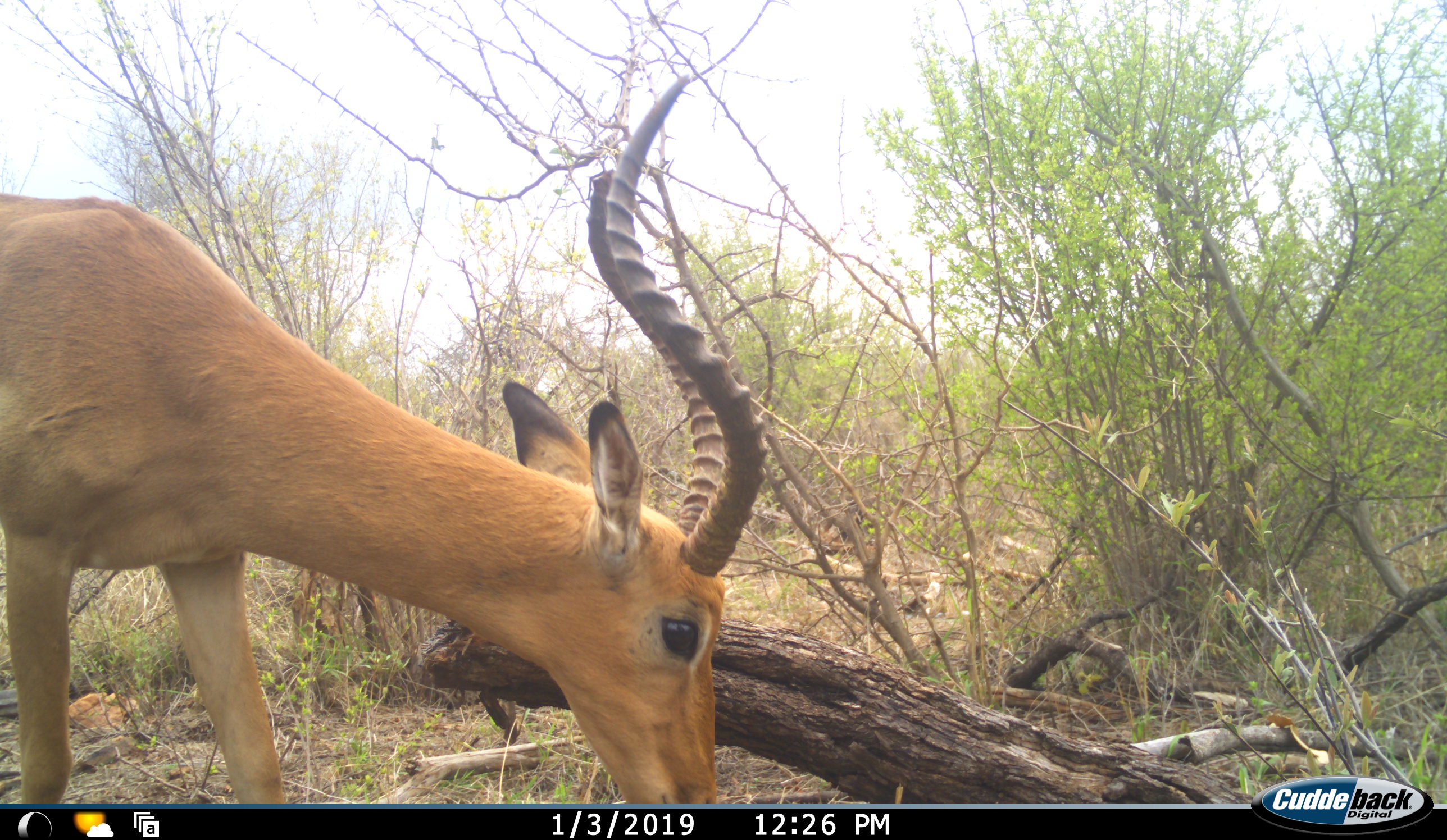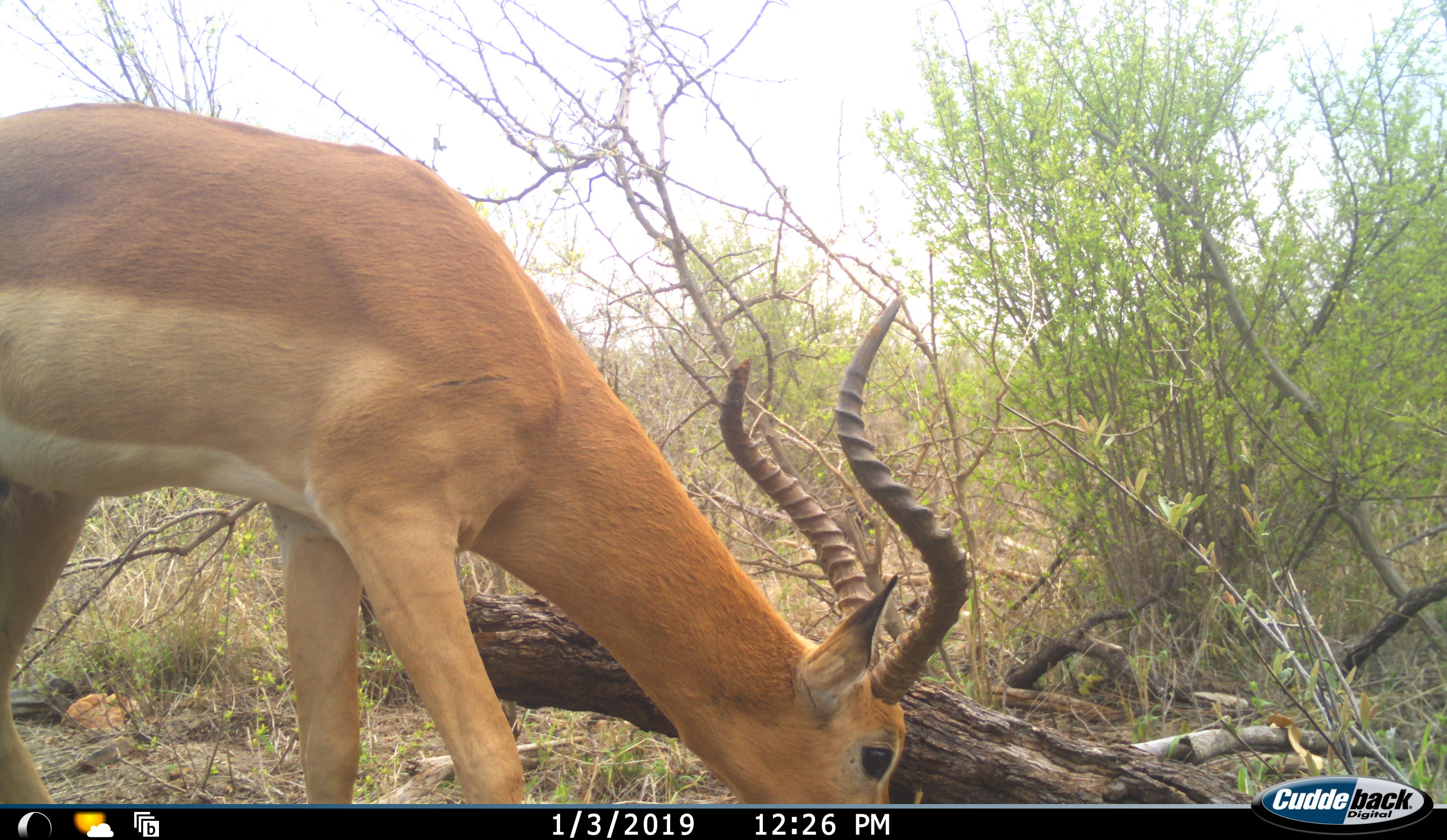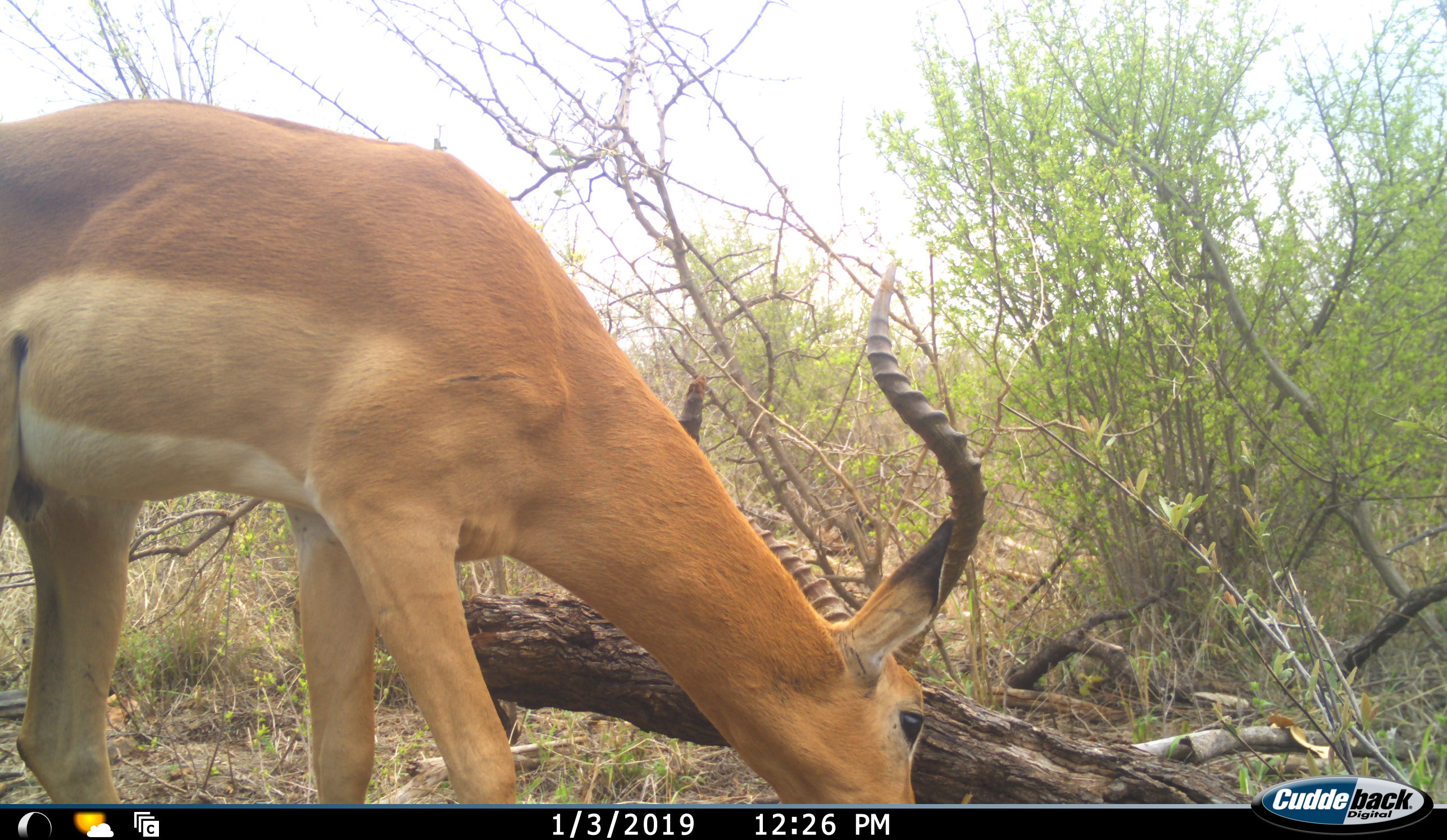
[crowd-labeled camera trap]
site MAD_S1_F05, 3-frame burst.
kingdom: Animalia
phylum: Chordata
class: Mammalia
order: Artiodactyla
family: Bovidae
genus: Aepyceros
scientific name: Aepyceros melampus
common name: impala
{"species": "impala (Aepyceros melampus)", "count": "1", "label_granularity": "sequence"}